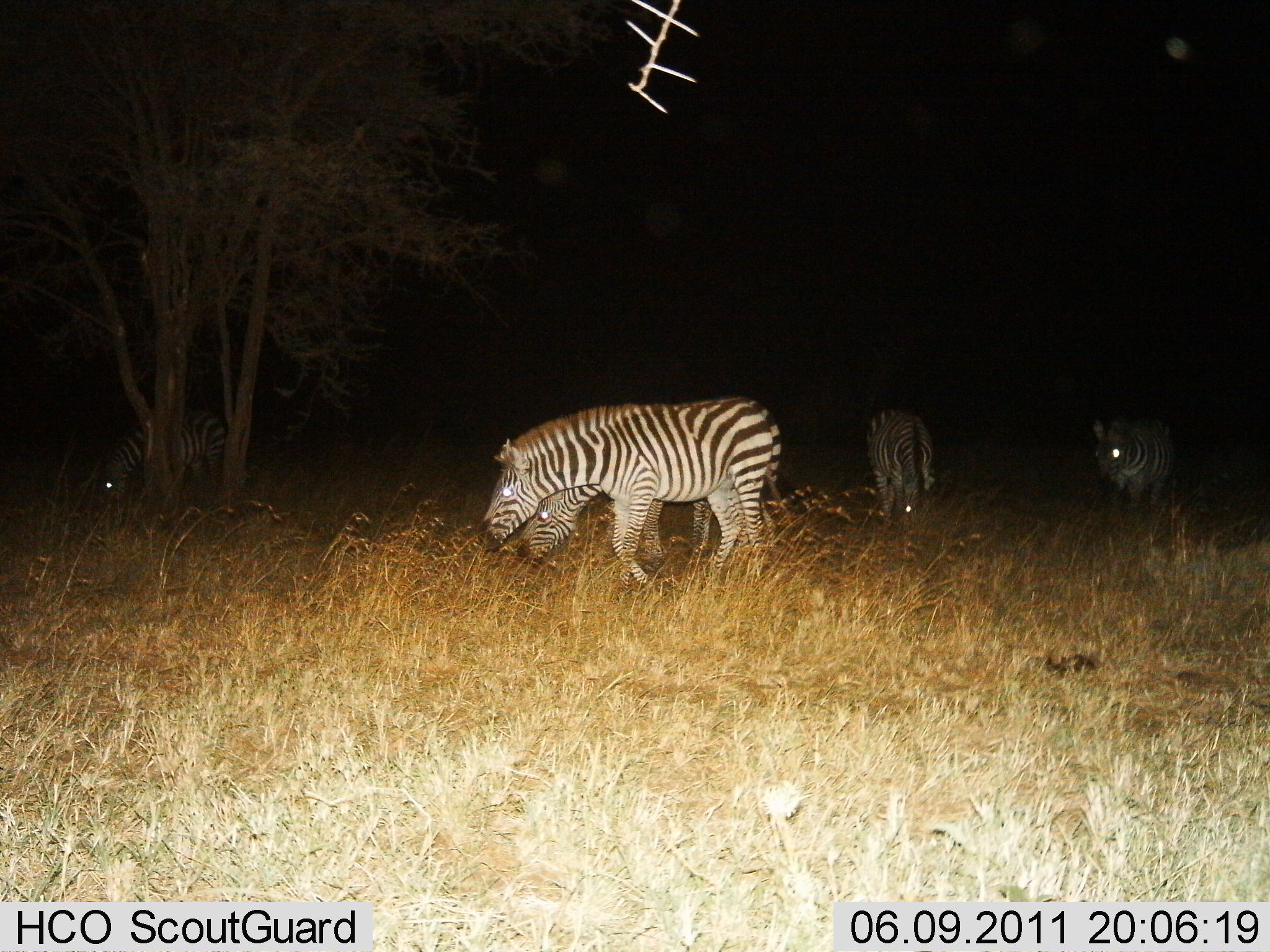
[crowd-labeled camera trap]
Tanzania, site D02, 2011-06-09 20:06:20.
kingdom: Animalia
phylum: Chordata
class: Mammalia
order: Perissodactyla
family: Equidae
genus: Equus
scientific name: Equus quagga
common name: plains zebra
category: zebra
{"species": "zebra (plains zebra) (Equus quagga)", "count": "5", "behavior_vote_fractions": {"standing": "38%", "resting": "0%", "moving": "23%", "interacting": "0%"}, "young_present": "8%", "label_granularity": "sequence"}